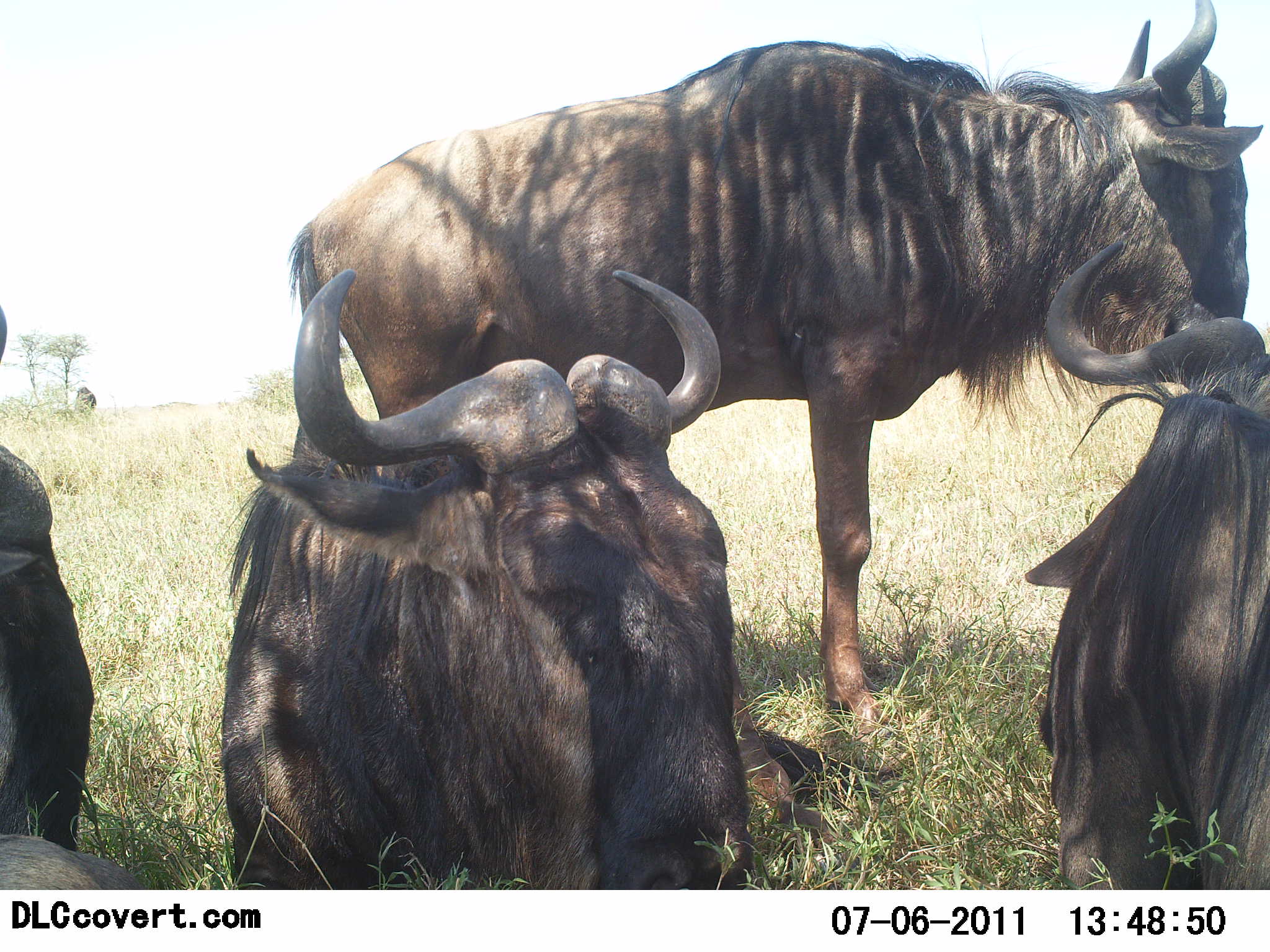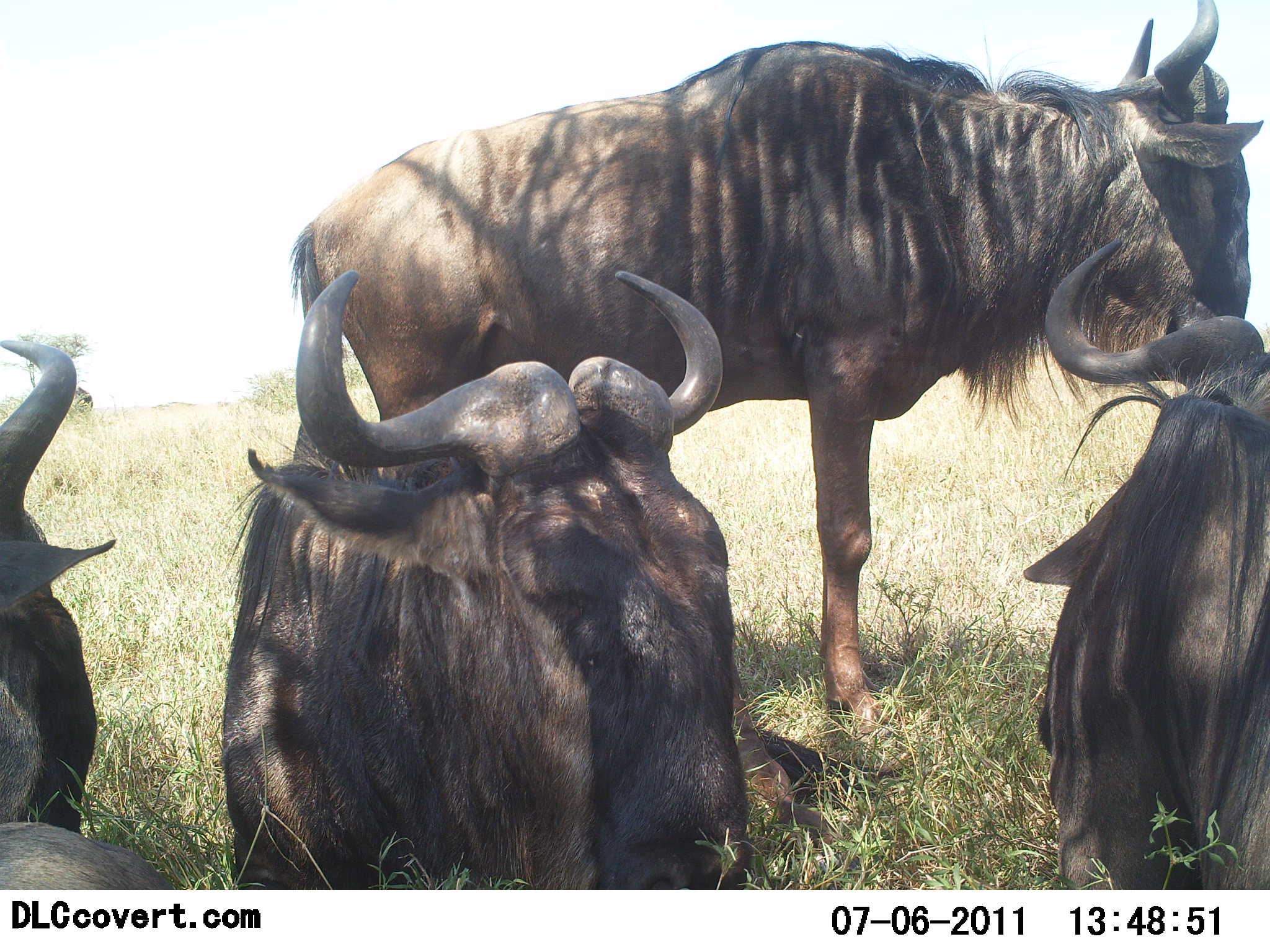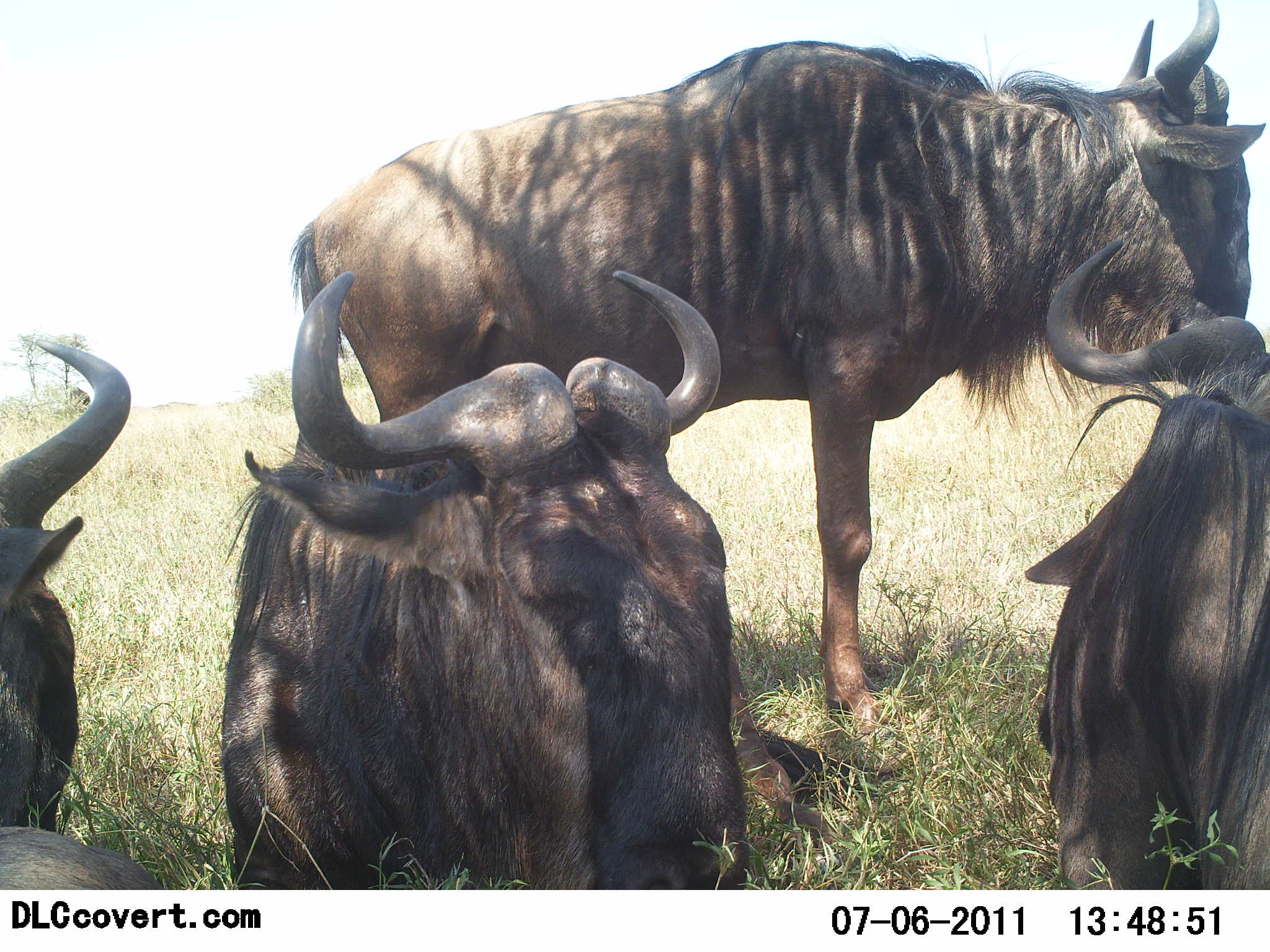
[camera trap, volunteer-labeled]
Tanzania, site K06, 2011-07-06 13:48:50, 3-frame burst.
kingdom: Animalia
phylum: Chordata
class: Mammalia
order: Artiodactyla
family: Bovidae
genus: Connochaetes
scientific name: Connochaetes taurinus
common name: blue wildebeest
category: wildebeest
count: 4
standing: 92%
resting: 92%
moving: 8%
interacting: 0%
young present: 0%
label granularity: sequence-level